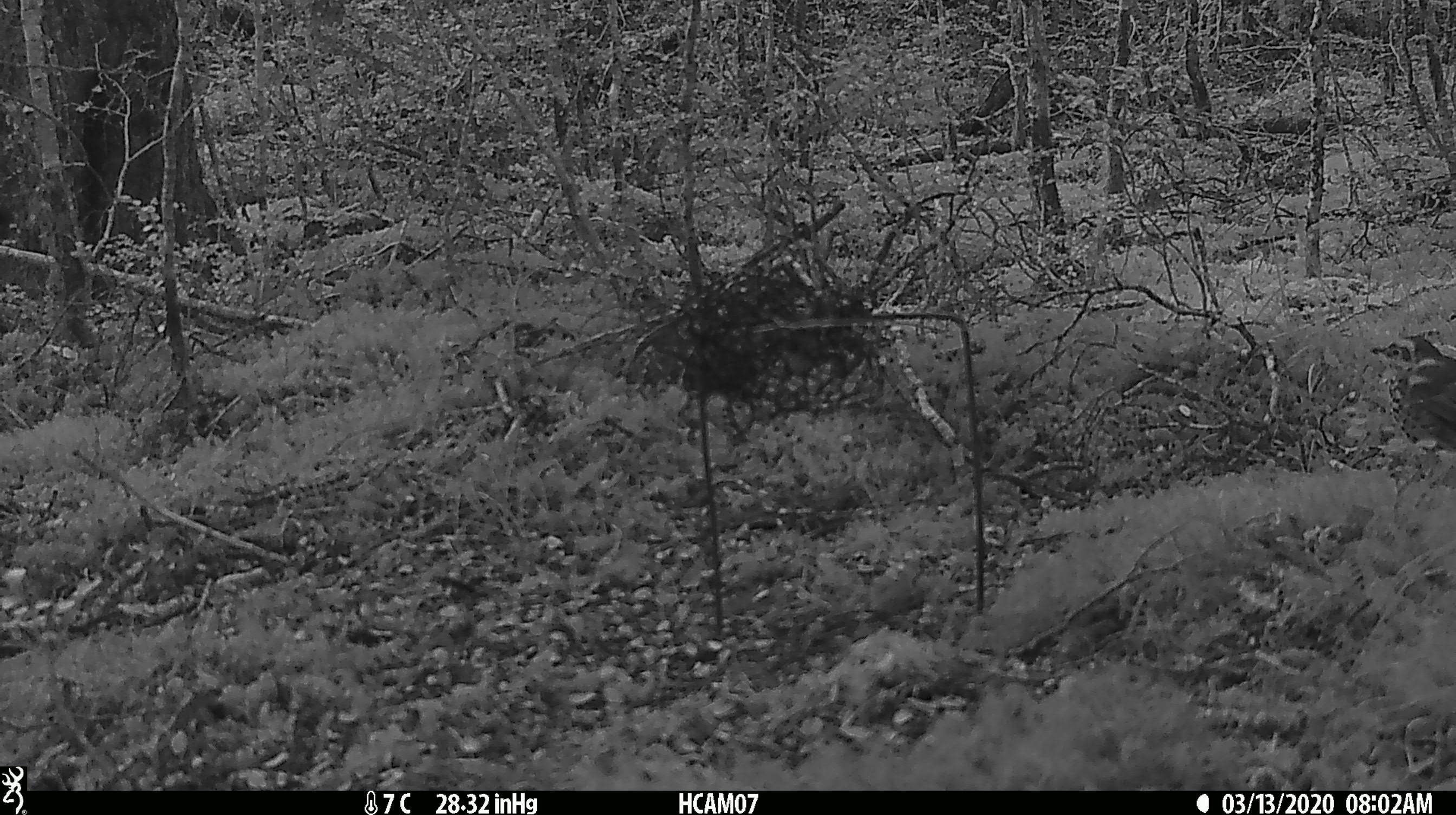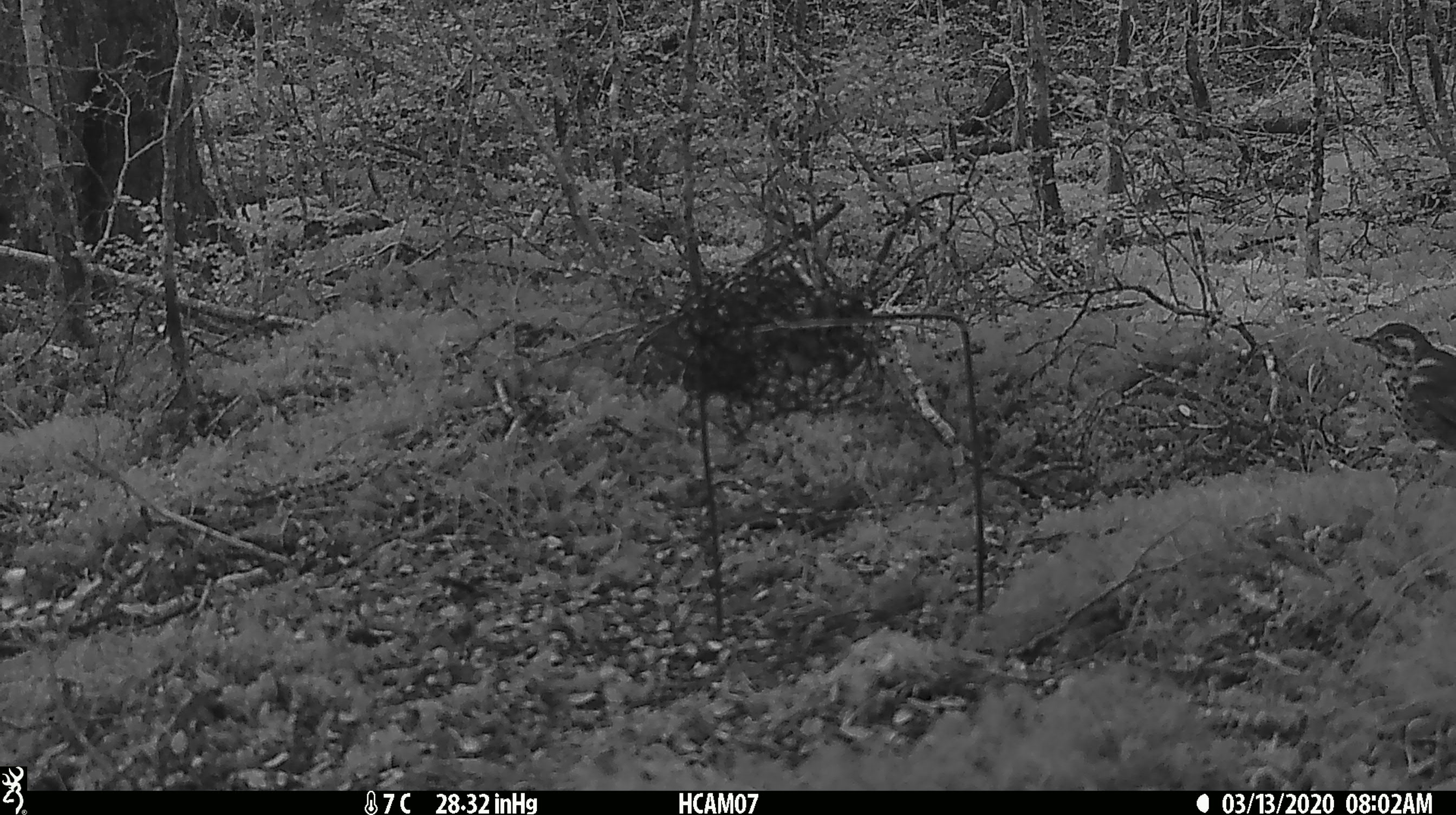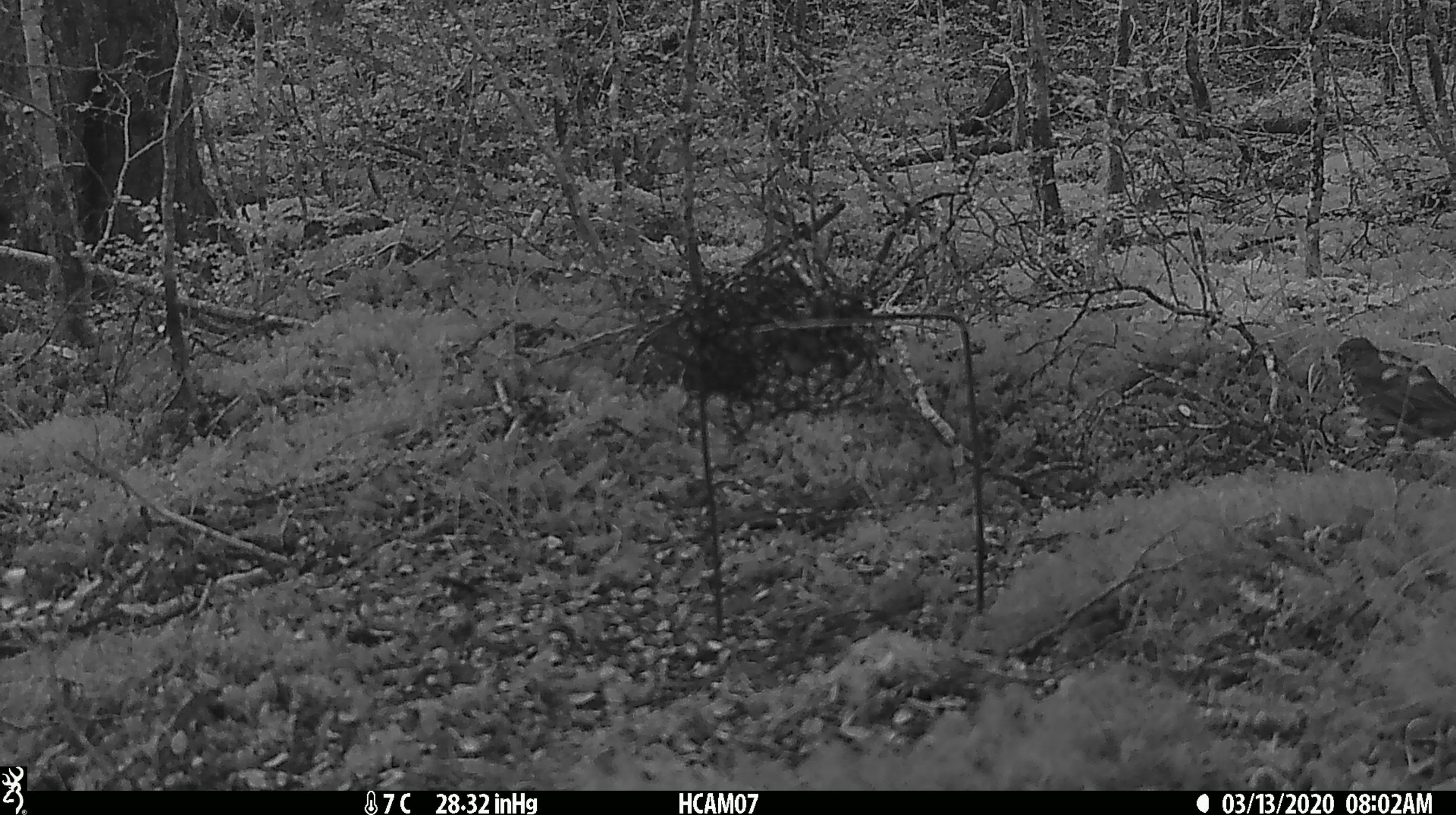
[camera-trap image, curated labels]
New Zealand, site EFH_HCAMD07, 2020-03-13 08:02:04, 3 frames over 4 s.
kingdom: Animalia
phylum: Chordata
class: Aves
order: Passeriformes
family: Turdidae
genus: Turdus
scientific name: Turdus philomelos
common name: song thrush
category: thrush